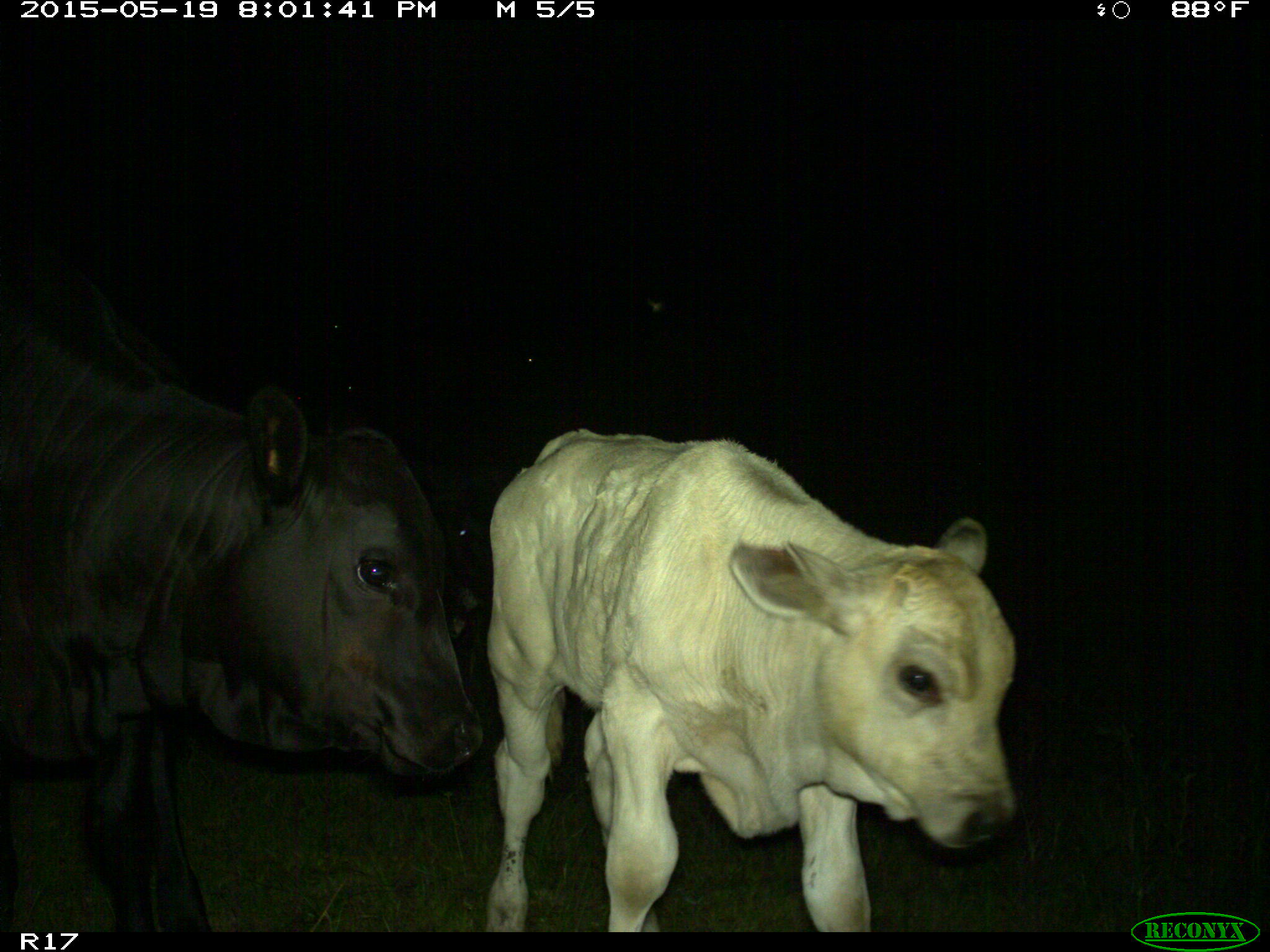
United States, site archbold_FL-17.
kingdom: Animalia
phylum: Chordata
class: Mammalia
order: Artiodactyla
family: Bovidae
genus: Bos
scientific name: Bos taurus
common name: domestic cow